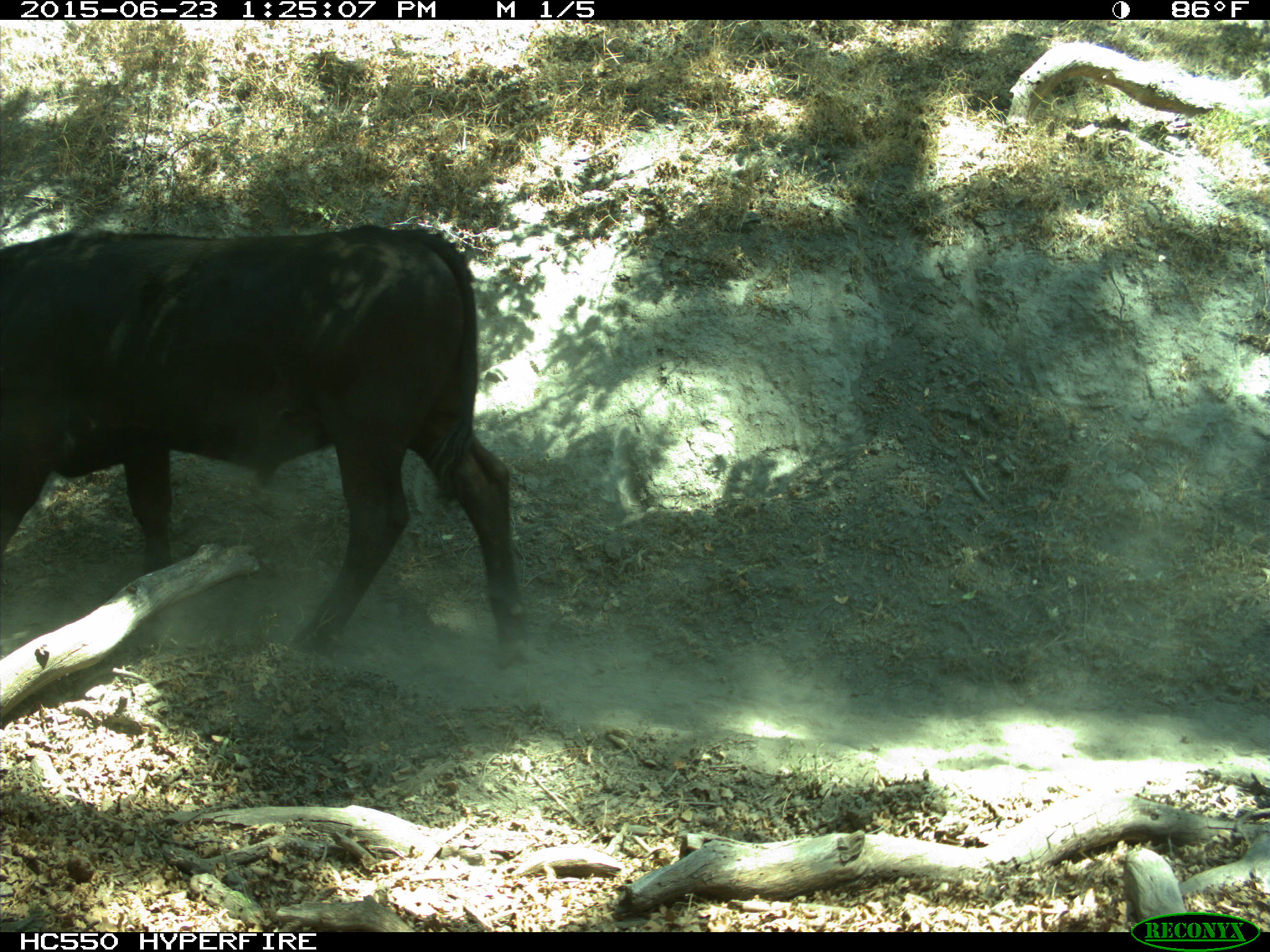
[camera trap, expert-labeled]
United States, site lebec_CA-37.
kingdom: Animalia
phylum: Chordata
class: Mammalia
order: Artiodactyla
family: Bovidae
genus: Bos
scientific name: Bos taurus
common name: domestic cow